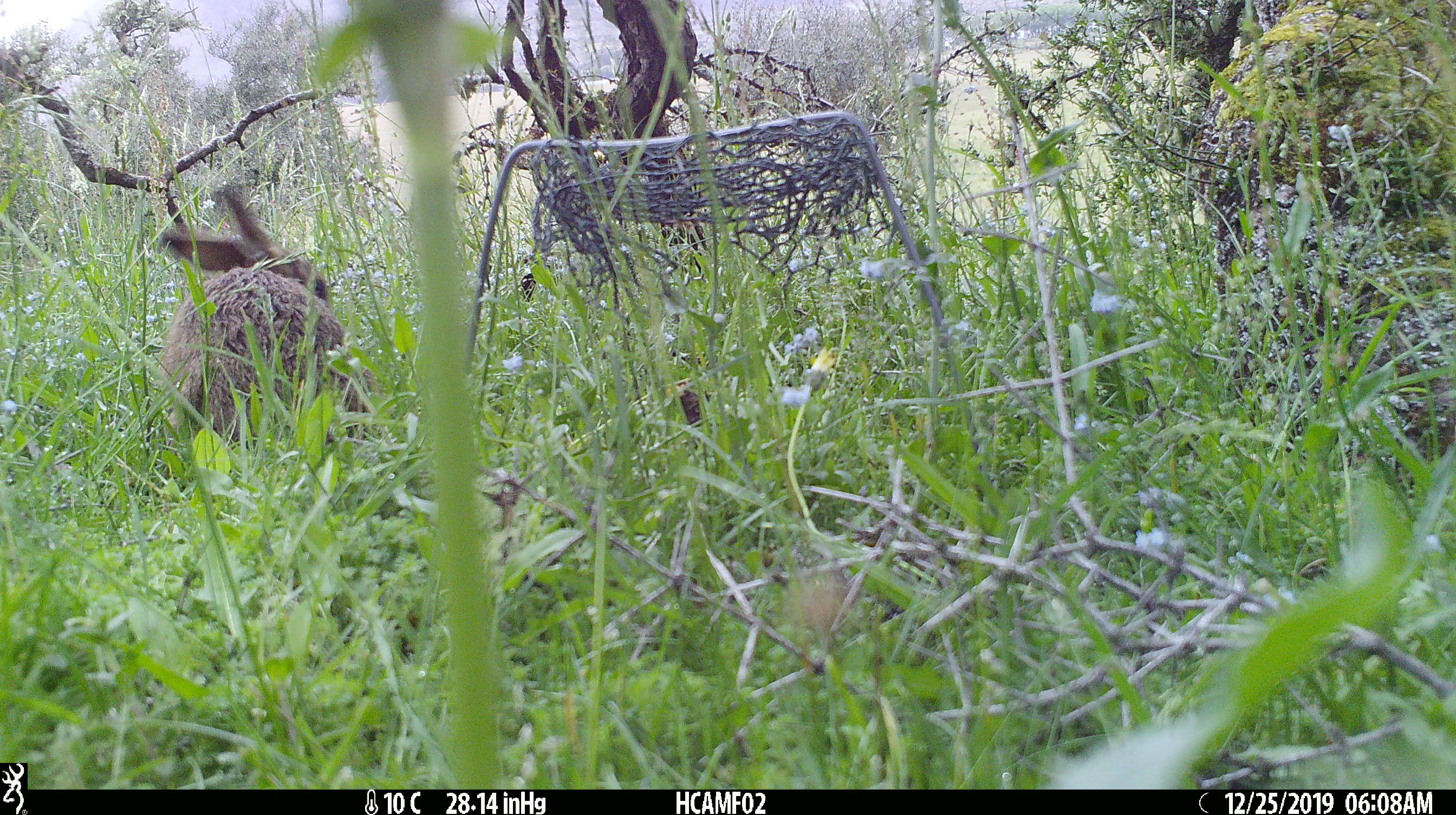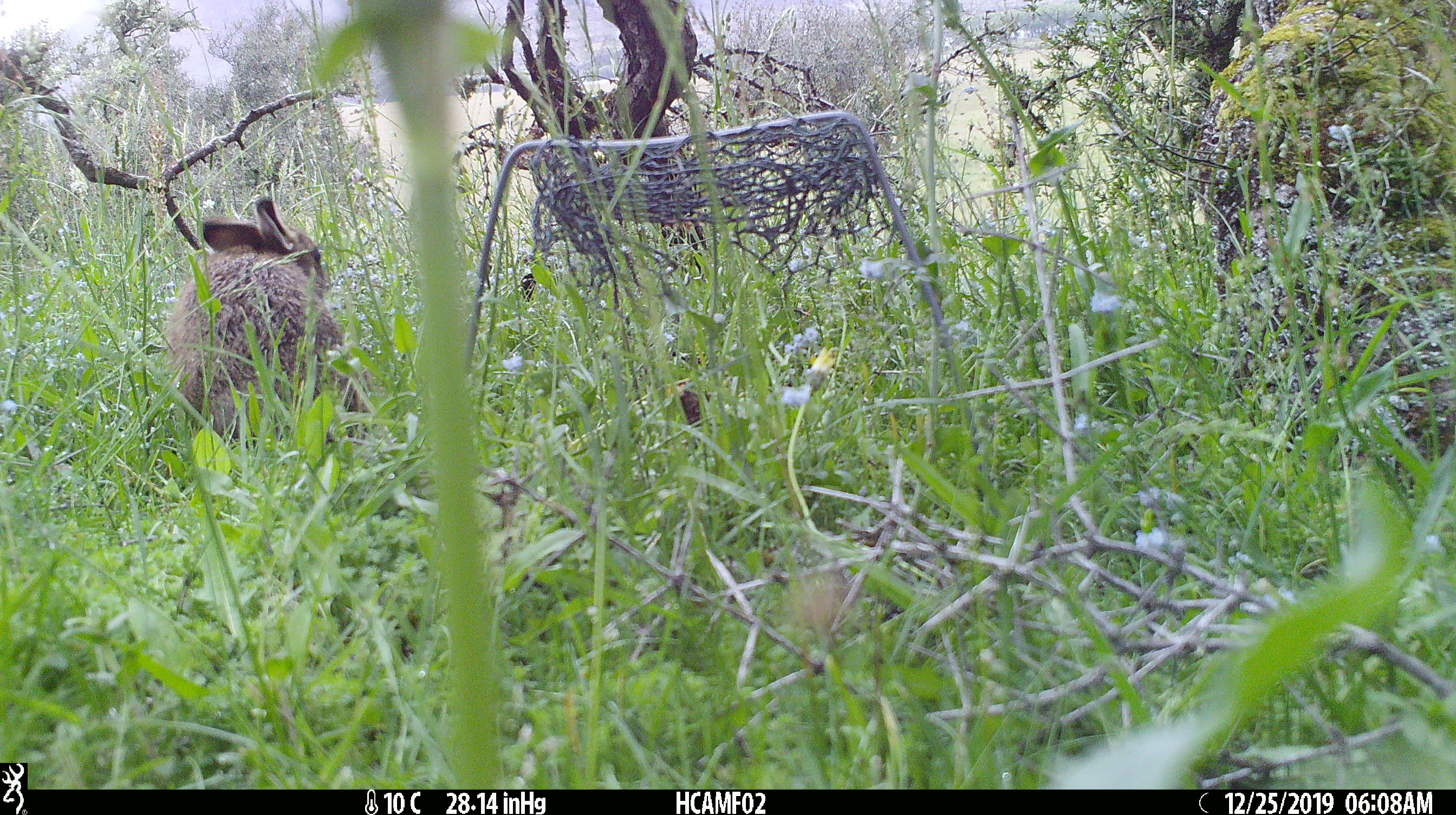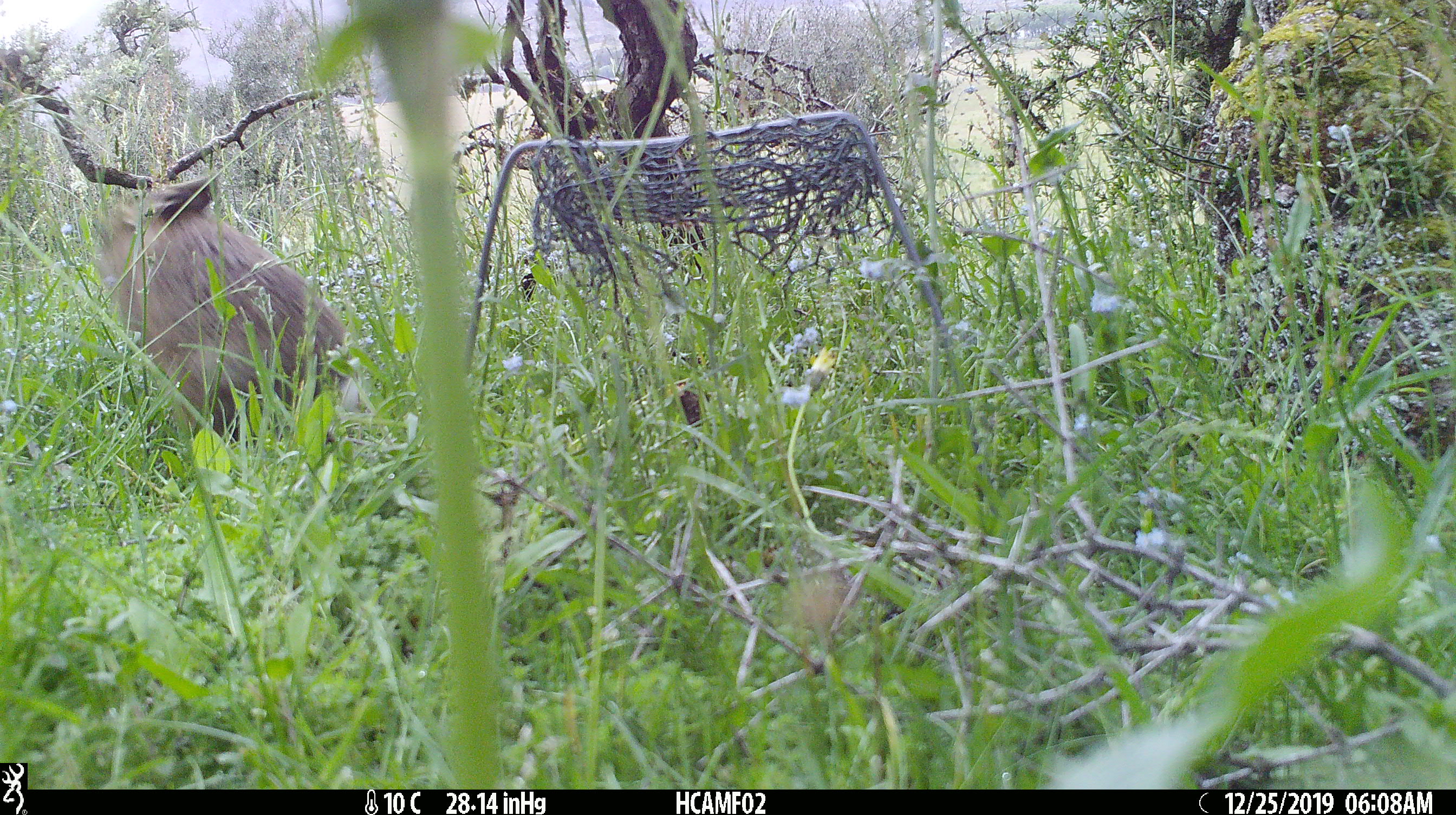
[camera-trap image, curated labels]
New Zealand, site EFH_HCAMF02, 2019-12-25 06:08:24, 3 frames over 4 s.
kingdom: Animalia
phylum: Chordata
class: Mammalia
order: Lagomorpha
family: Leporidae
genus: Oryctolagus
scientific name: Oryctolagus cuniculus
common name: european rabbit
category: rabbit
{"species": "rabbit (european rabbit) (Oryctolagus cuniculus)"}